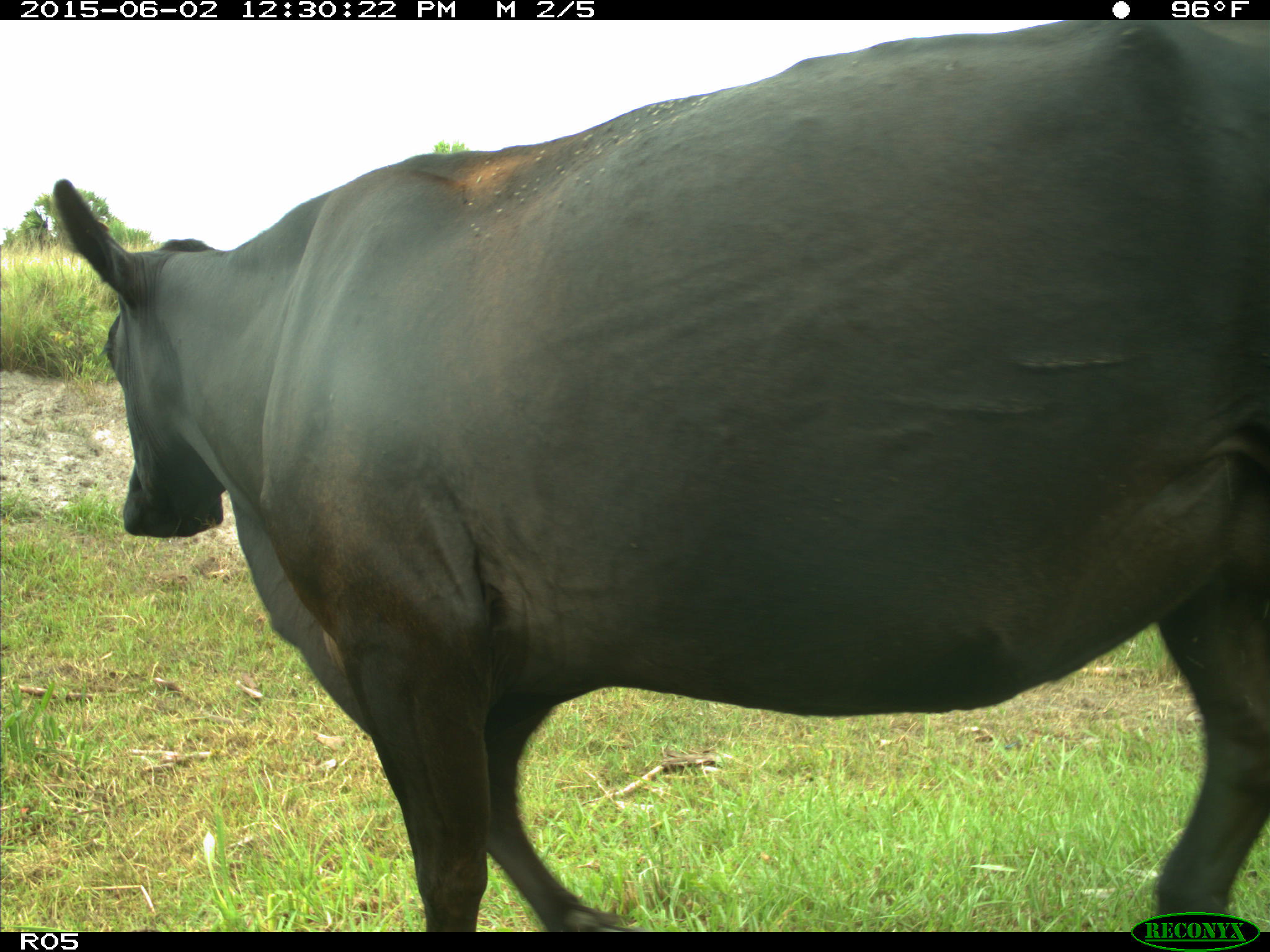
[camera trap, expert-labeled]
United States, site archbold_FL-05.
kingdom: Animalia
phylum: Chordata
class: Mammalia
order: Artiodactyla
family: Bovidae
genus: Bos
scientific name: Bos taurus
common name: domestic cow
Bos taurus (domestic cow).